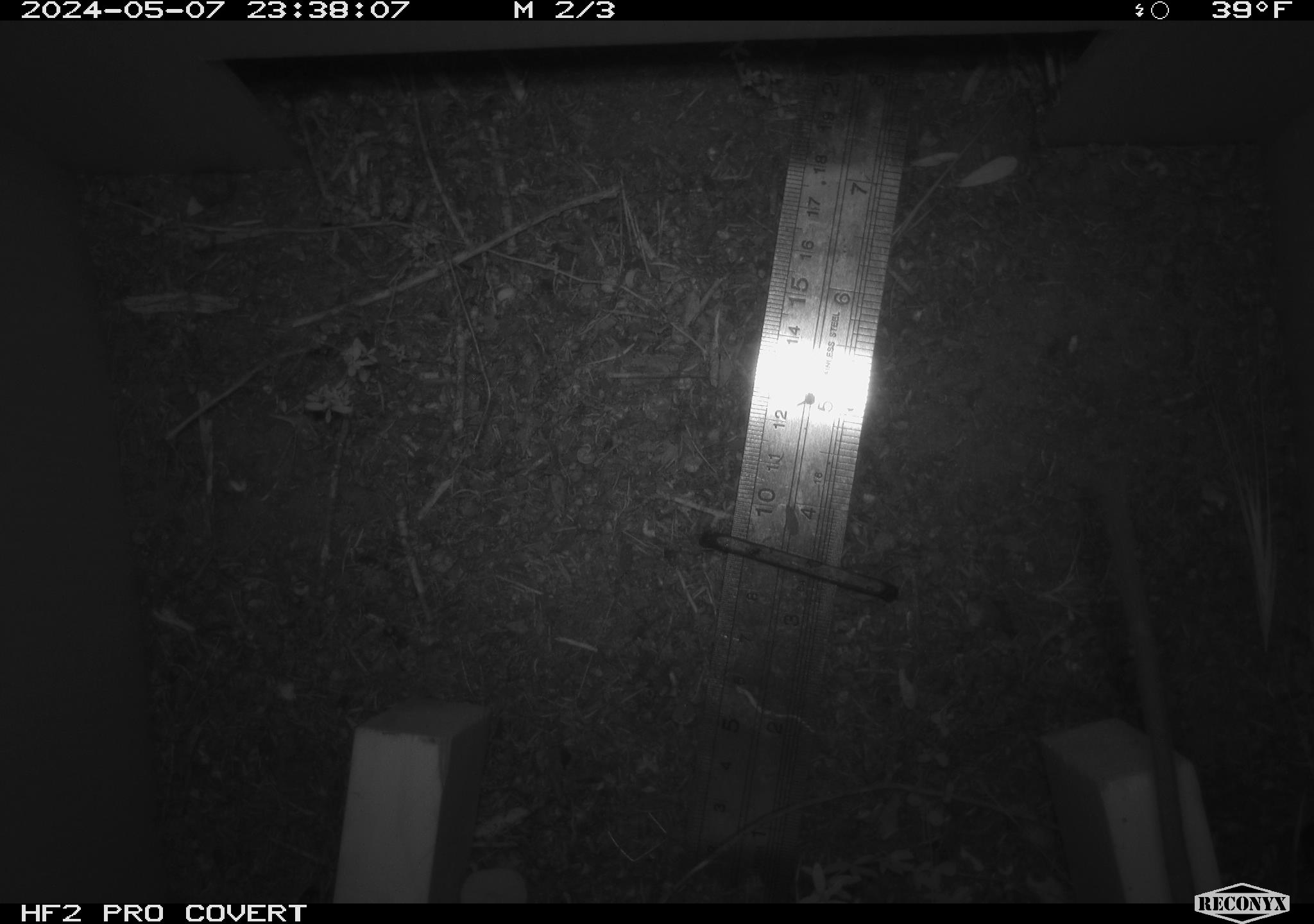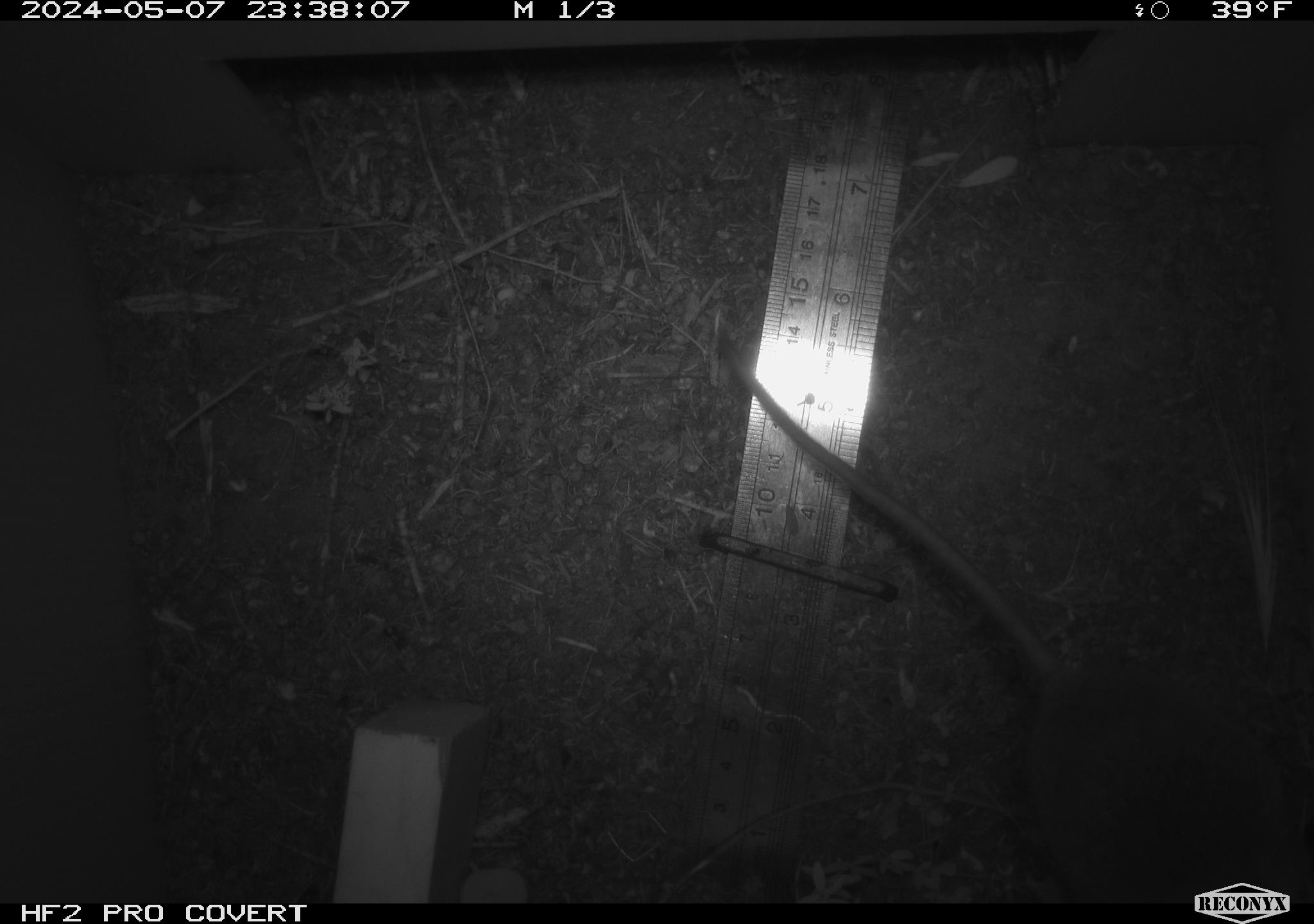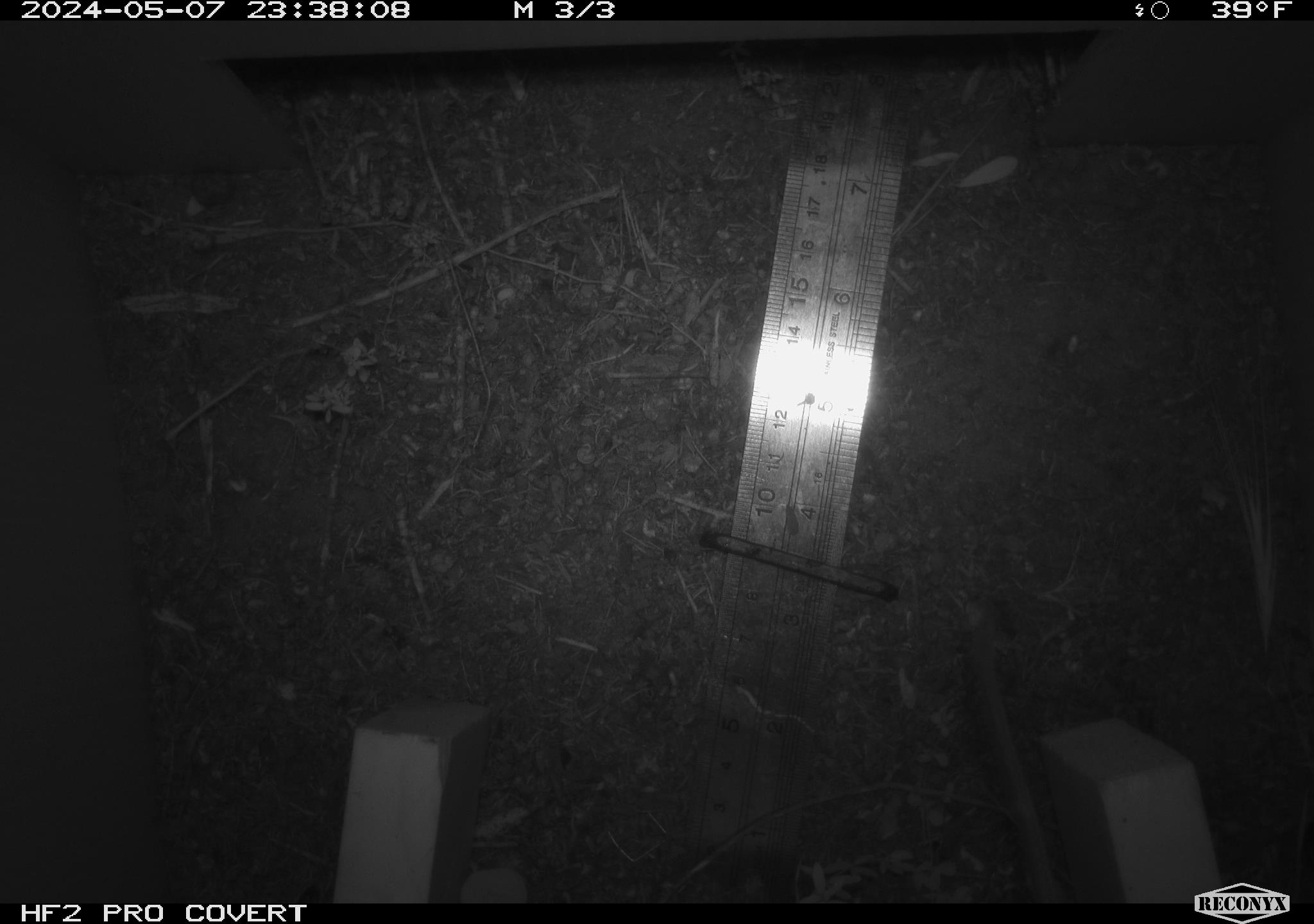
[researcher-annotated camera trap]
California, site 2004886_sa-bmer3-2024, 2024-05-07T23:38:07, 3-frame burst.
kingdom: Animalia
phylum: Chordata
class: Mammalia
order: Rodentia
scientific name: Rodentia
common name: mouse species